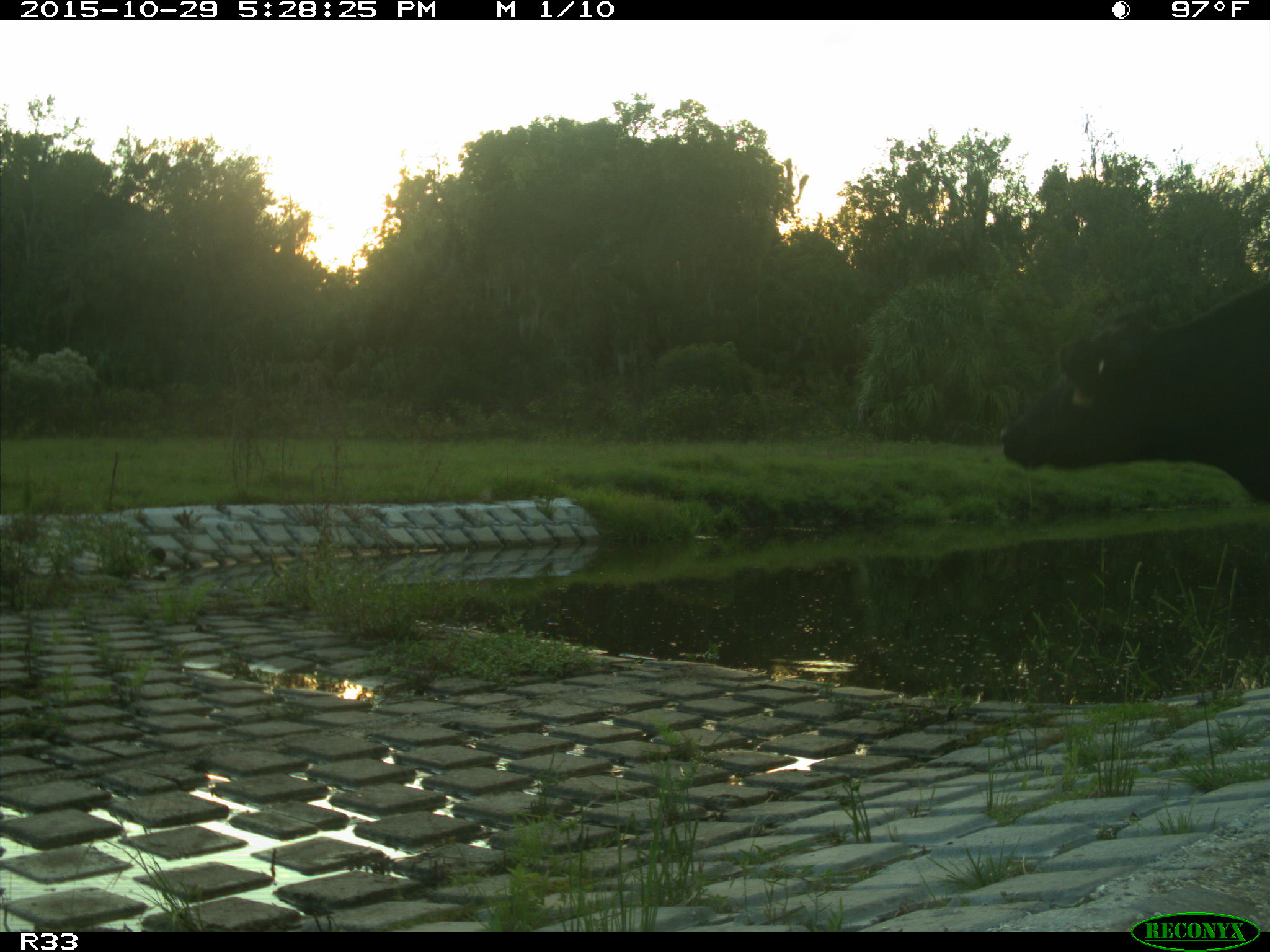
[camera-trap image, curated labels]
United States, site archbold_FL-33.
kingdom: Animalia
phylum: Chordata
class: Mammalia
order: Artiodactyla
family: Bovidae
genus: Bos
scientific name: Bos taurus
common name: domestic cow